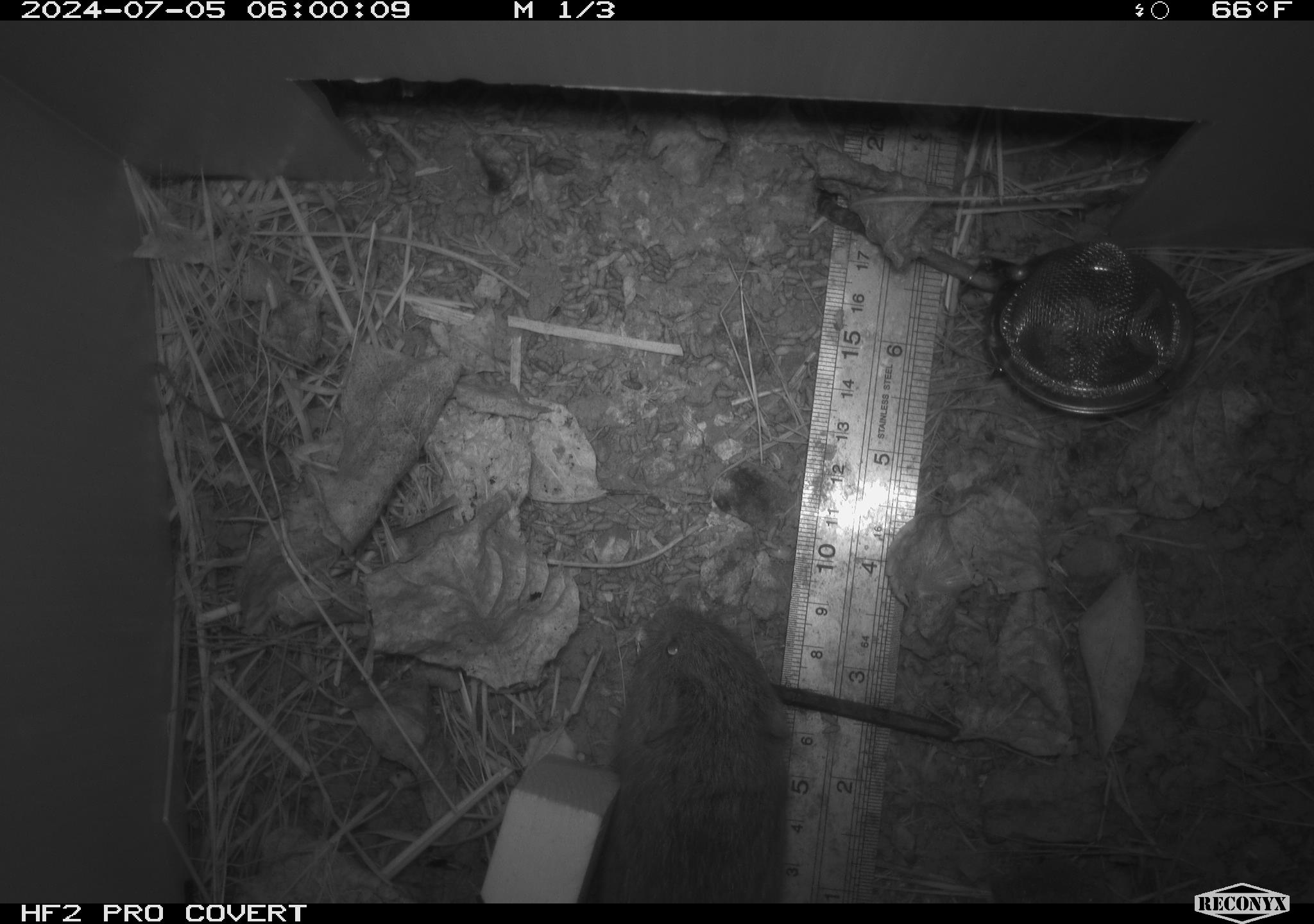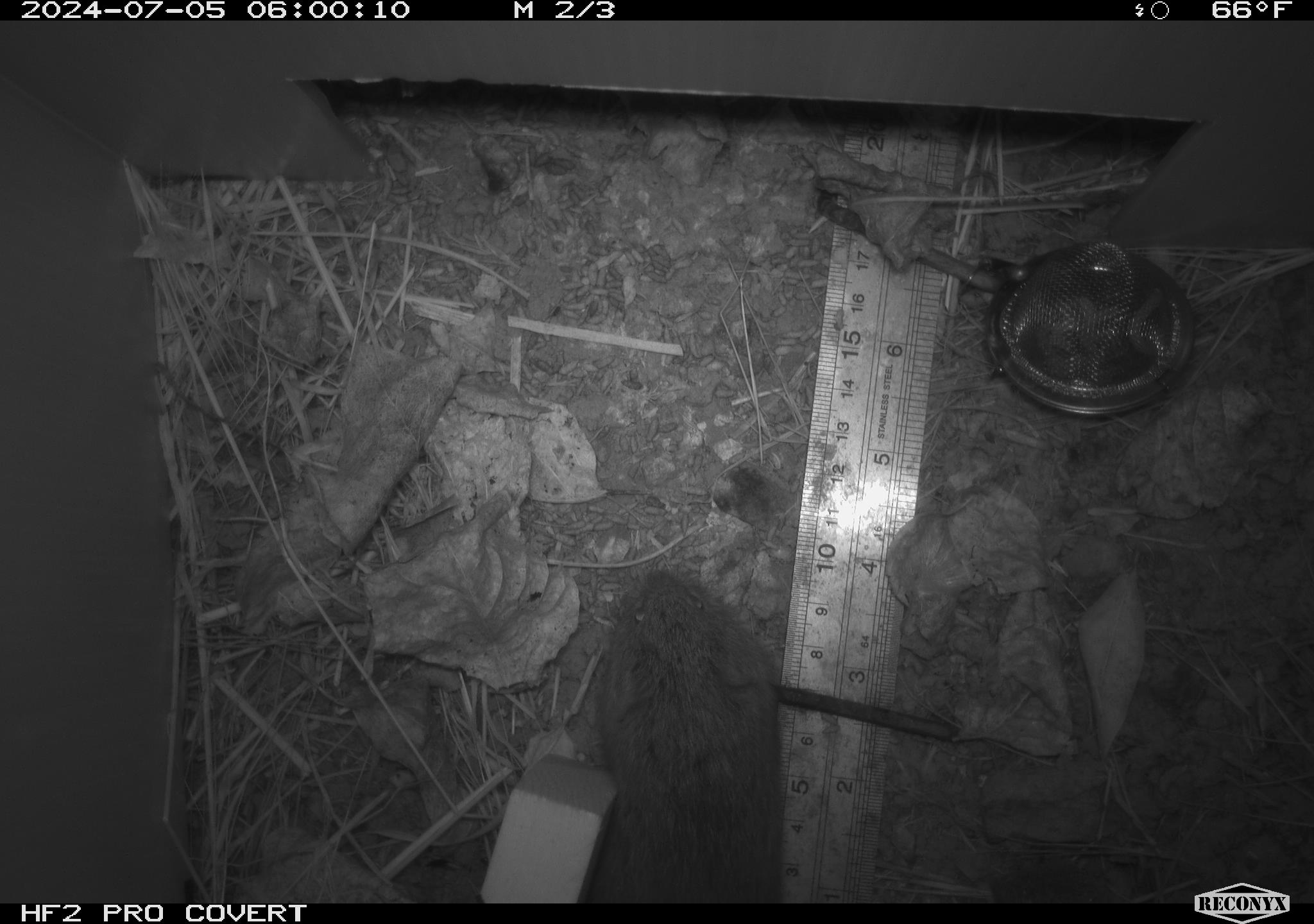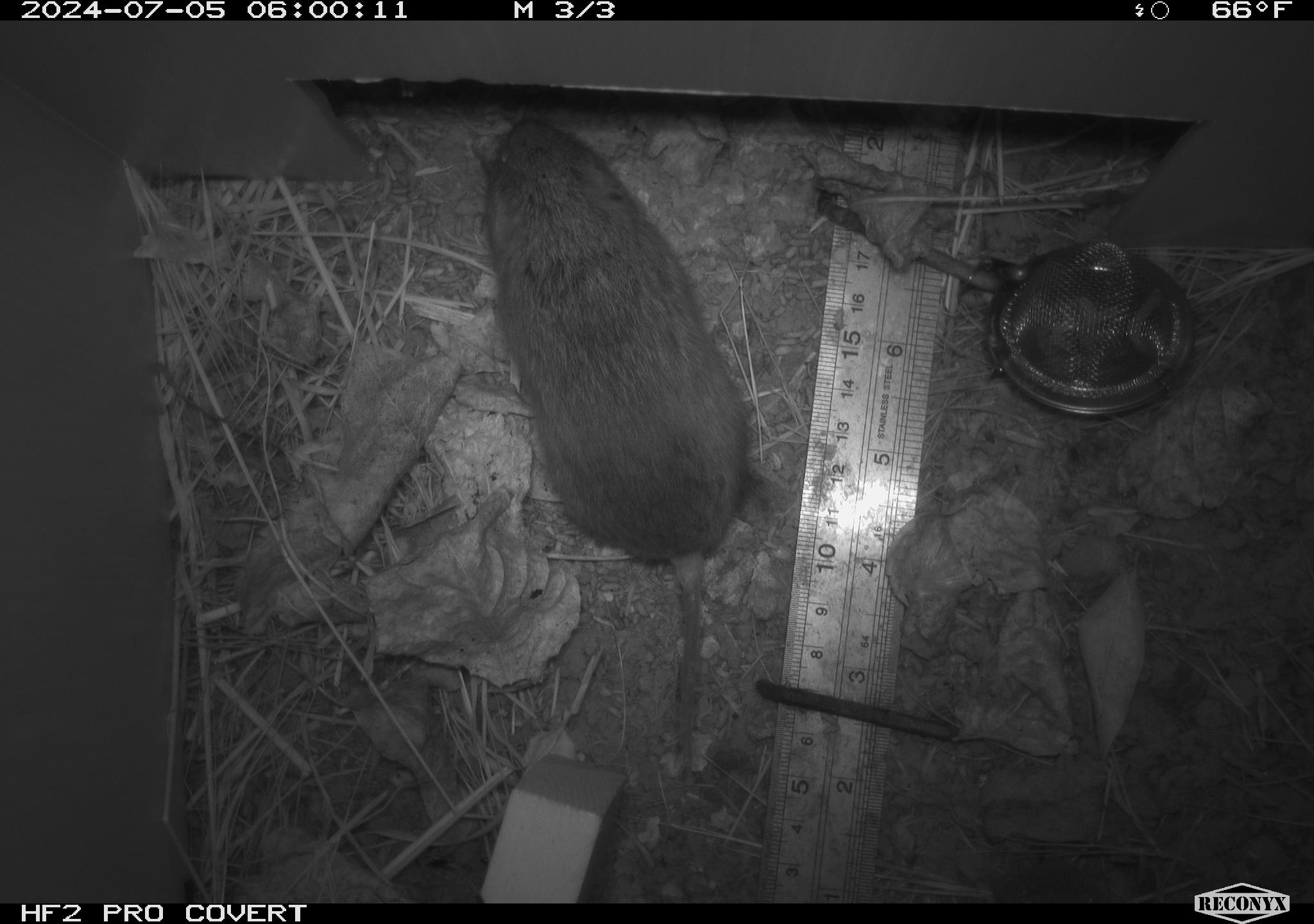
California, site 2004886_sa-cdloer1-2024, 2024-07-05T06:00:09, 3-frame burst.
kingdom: Animalia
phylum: Chordata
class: Mammalia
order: Rodentia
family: Cricetidae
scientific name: Arvicolinae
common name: voles, lemmings, and muskrats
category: arvicolinae subfamily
Arvicolinae subfamily (voles, lemmings, and muskrats) (Arvicolinae).